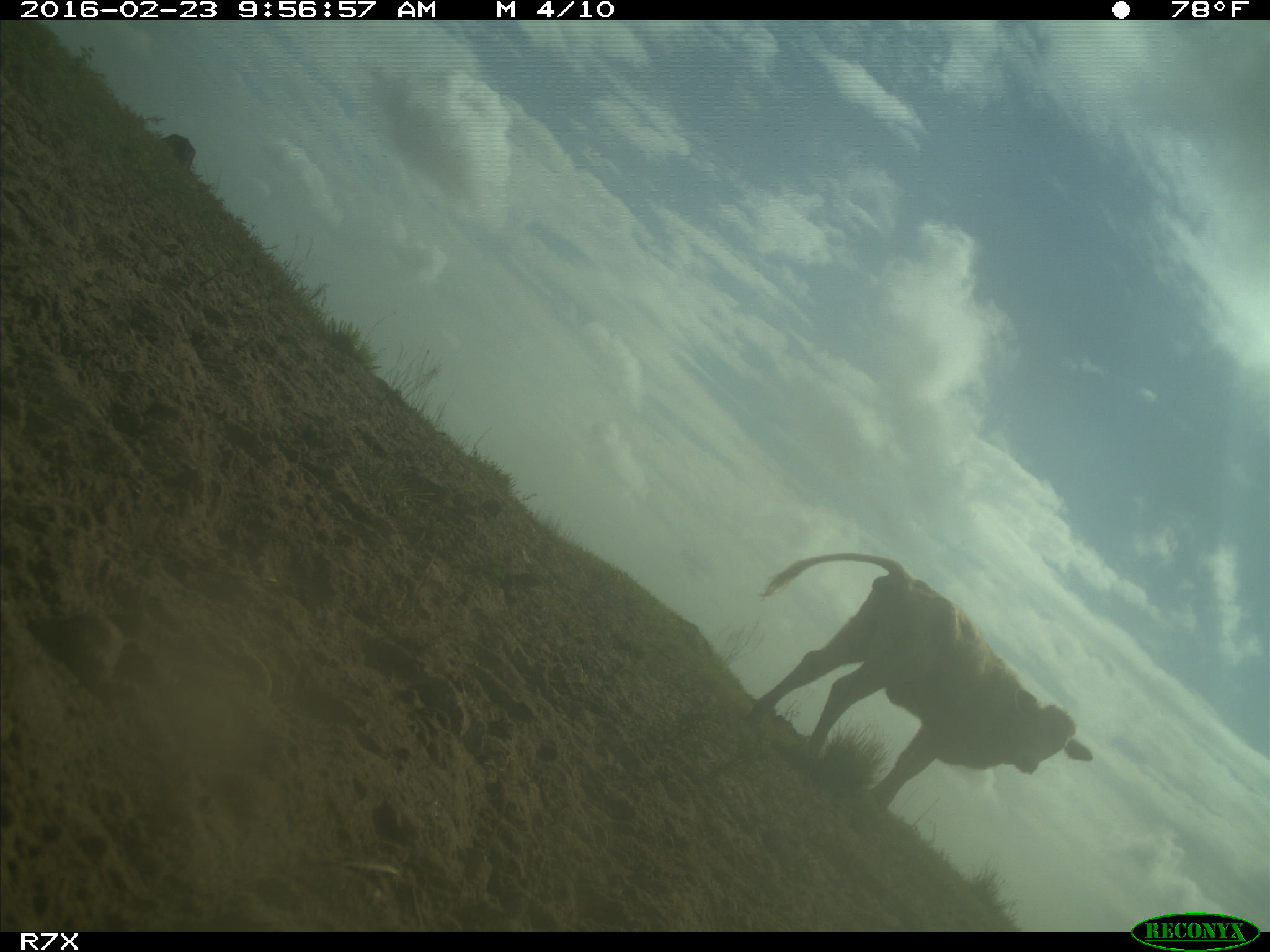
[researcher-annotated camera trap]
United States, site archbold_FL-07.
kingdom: Animalia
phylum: Chordata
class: Mammalia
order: Artiodactyla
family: Bovidae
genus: Bos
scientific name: Bos taurus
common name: domestic cow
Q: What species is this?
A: Bos taurus (domestic cow).